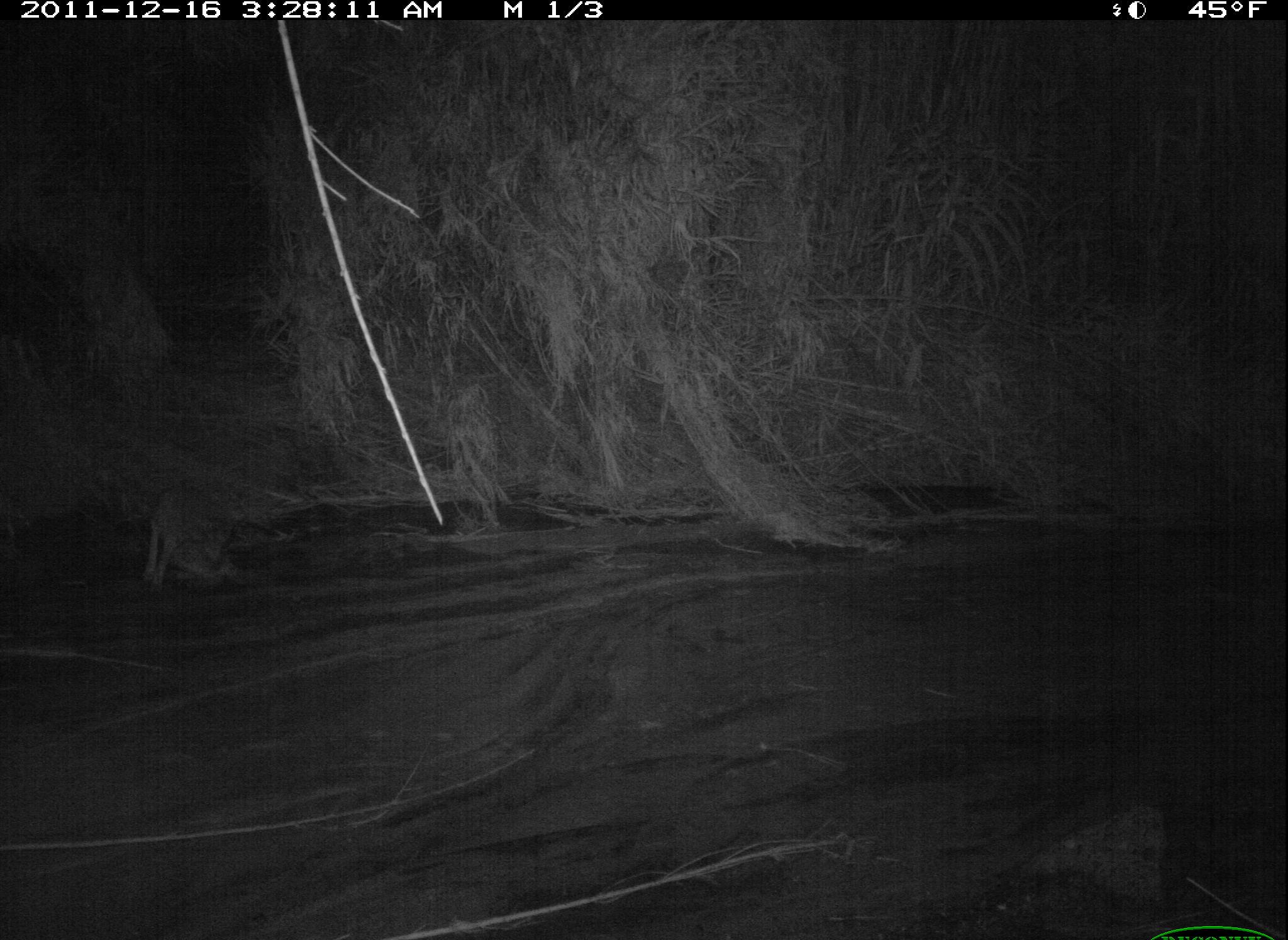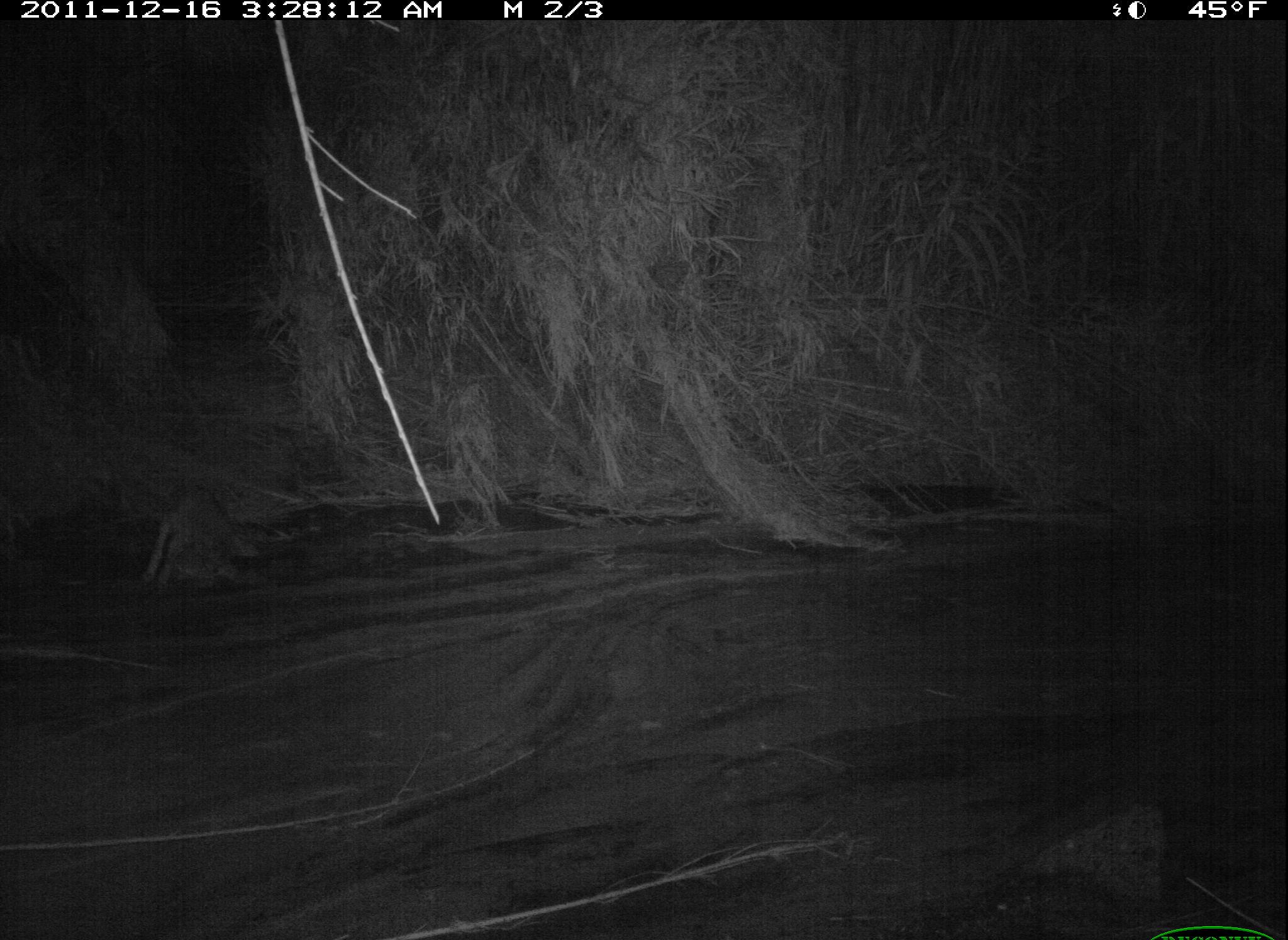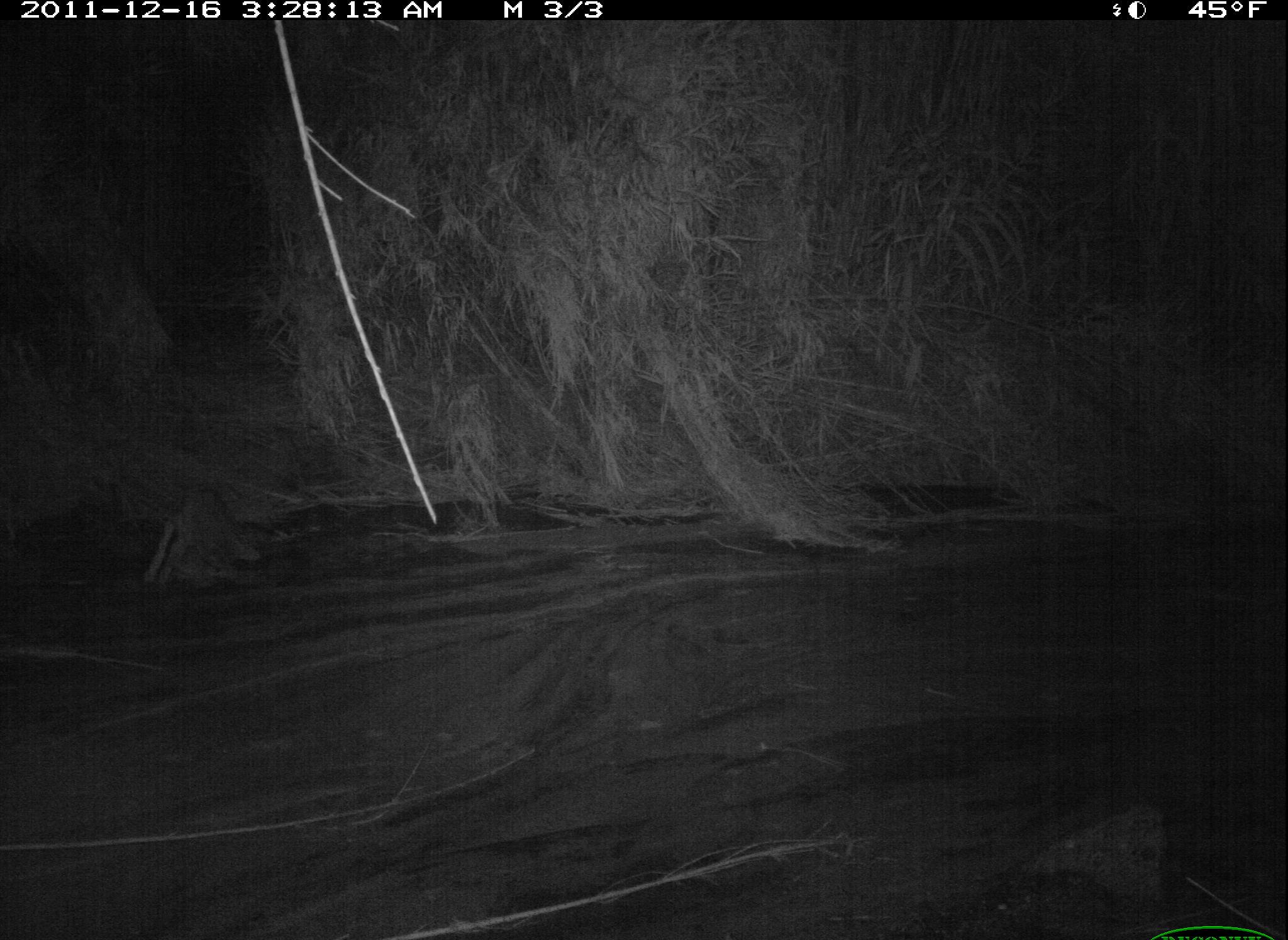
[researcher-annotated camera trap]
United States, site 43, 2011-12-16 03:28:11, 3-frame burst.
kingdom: Animalia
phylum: Chordata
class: Mammalia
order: Carnivora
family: Canidae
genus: Canis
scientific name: Canis latrans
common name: coyote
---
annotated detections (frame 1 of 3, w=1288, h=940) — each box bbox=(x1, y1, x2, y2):
coyote: bbox=(132, 464, 259, 598)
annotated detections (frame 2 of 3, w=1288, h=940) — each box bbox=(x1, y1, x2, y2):
coyote: bbox=(138, 482, 266, 594)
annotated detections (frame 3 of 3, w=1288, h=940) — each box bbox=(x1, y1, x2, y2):
coyote: bbox=(138, 478, 270, 596)